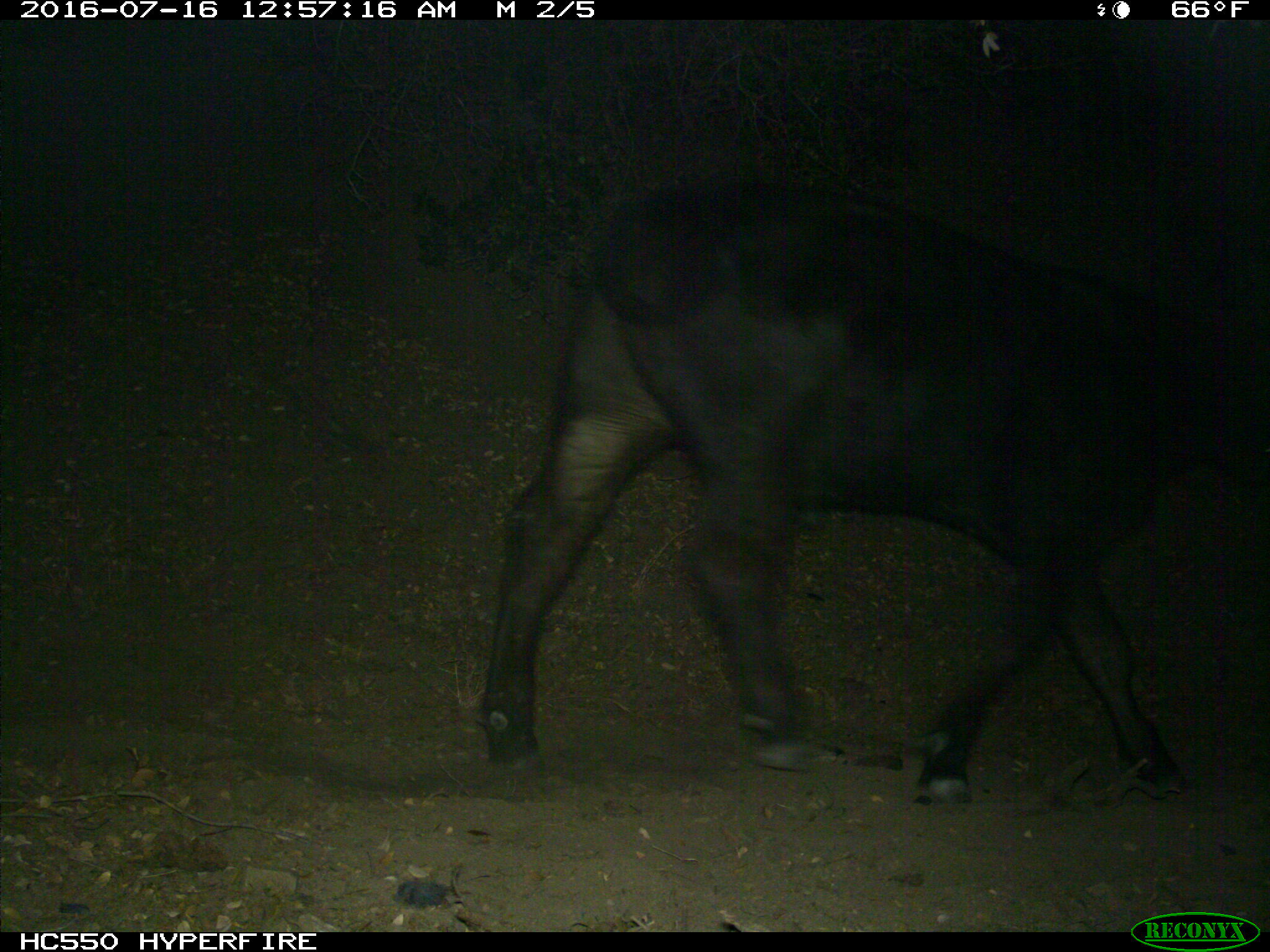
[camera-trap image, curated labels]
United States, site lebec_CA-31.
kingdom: Animalia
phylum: Chordata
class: Mammalia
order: Artiodactyla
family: Bovidae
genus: Bos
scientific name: Bos taurus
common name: domestic cow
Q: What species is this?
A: Bos taurus (domestic cow).